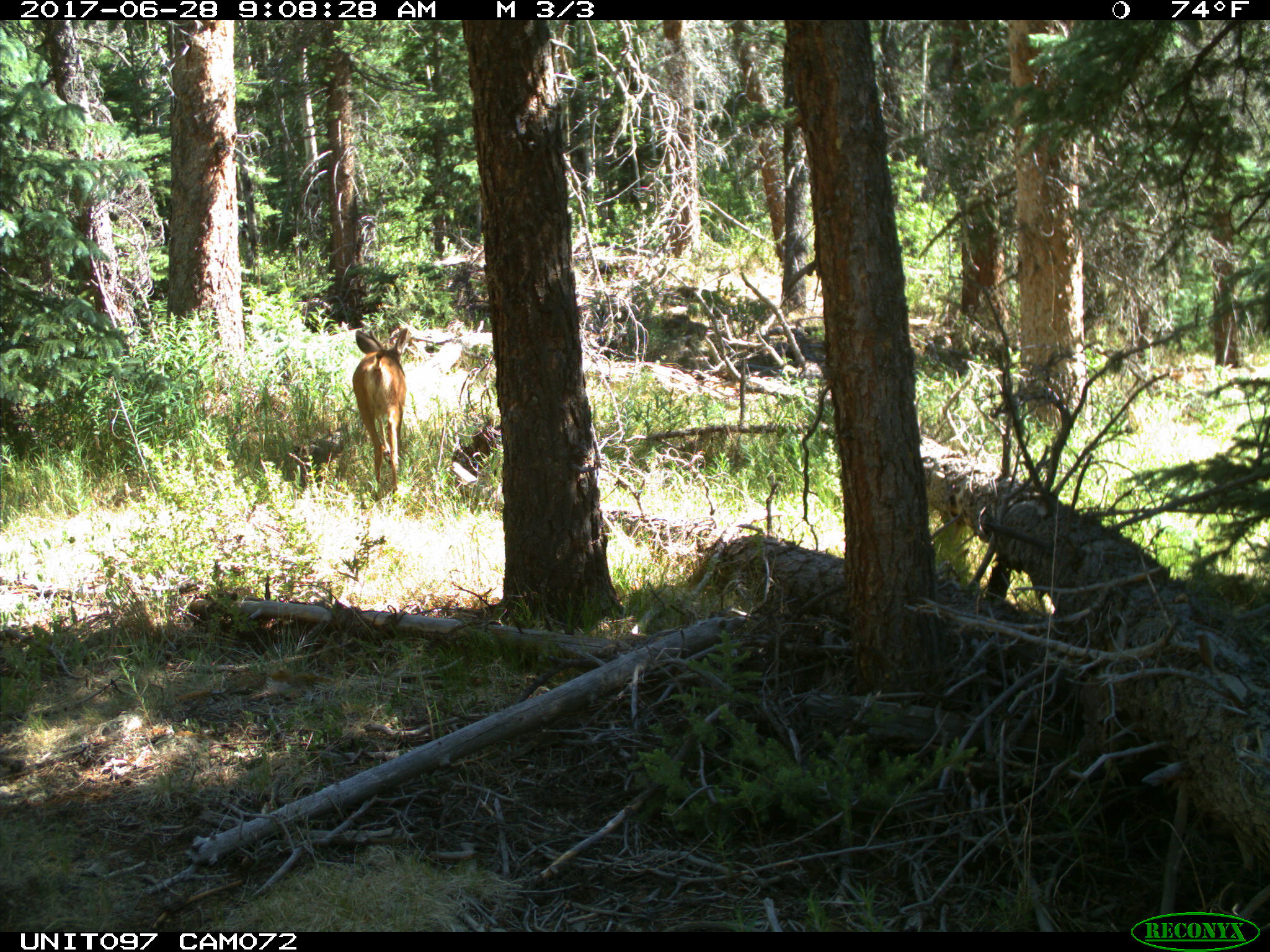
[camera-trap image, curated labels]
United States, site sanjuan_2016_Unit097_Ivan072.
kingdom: Animalia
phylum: Chordata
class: Mammalia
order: Artiodactyla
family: Cervidae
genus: Odocoileus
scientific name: Odocoileus hemionus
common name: mule deer